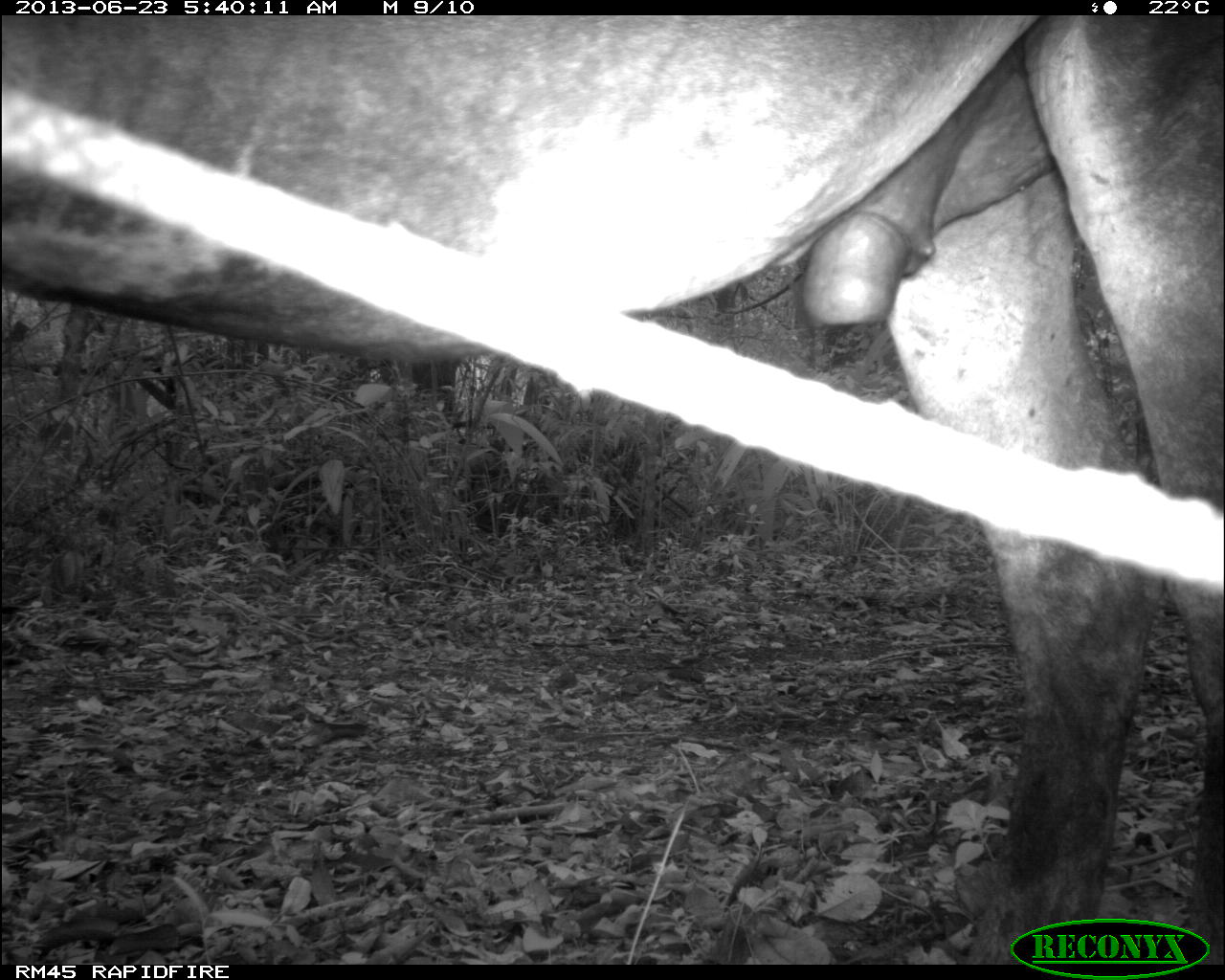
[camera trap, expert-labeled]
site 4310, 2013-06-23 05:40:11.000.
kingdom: Animalia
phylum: Chordata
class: Mammalia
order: Perissodactyla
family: Equidae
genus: Equus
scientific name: Equus ferus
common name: wild horse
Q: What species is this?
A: Equus ferus (wild horse).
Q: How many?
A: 1.